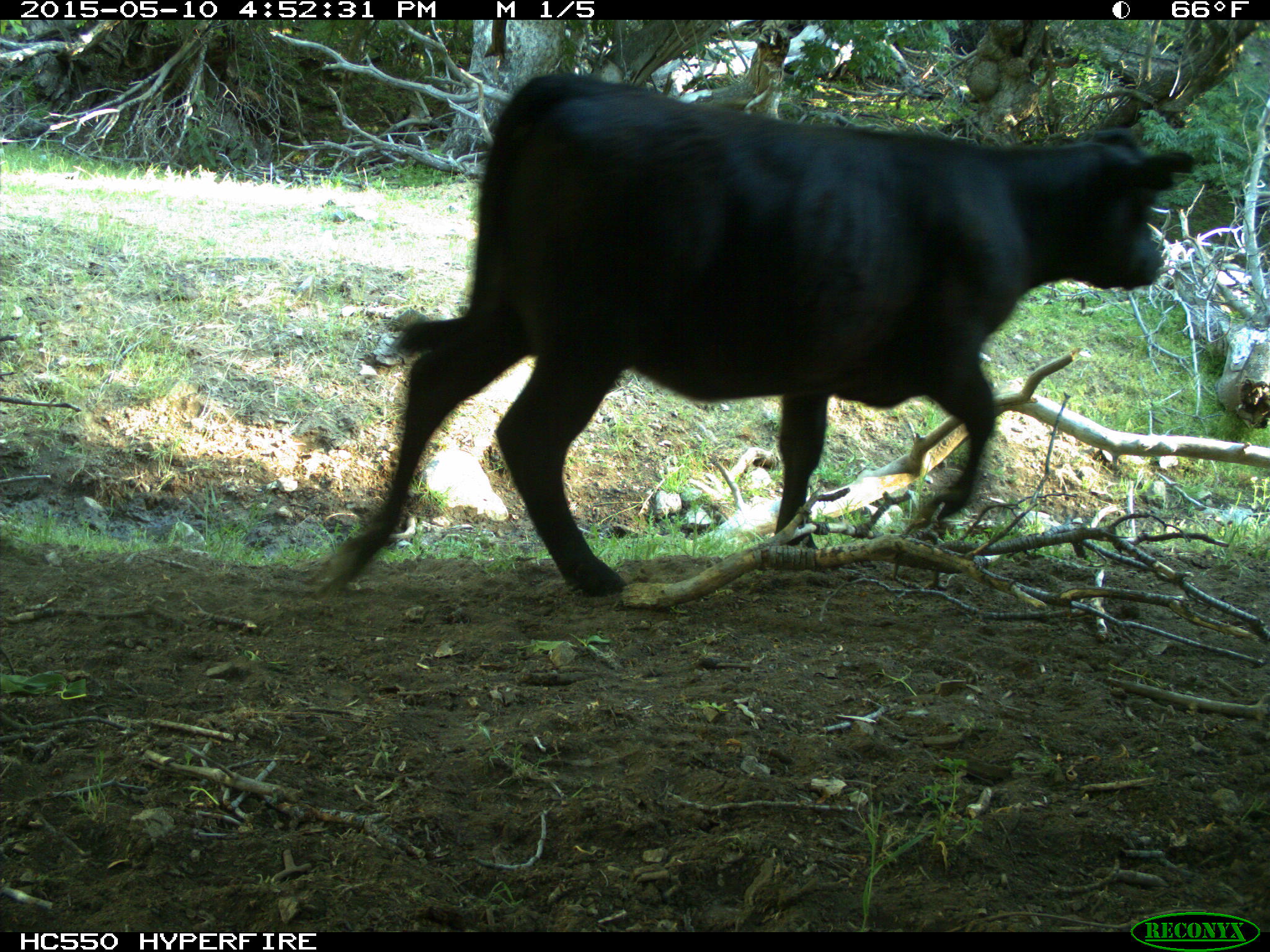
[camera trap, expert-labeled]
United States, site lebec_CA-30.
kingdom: Animalia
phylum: Chordata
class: Mammalia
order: Artiodactyla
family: Bovidae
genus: Bos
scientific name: Bos taurus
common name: domestic cow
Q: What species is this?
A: Bos taurus (domestic cow).